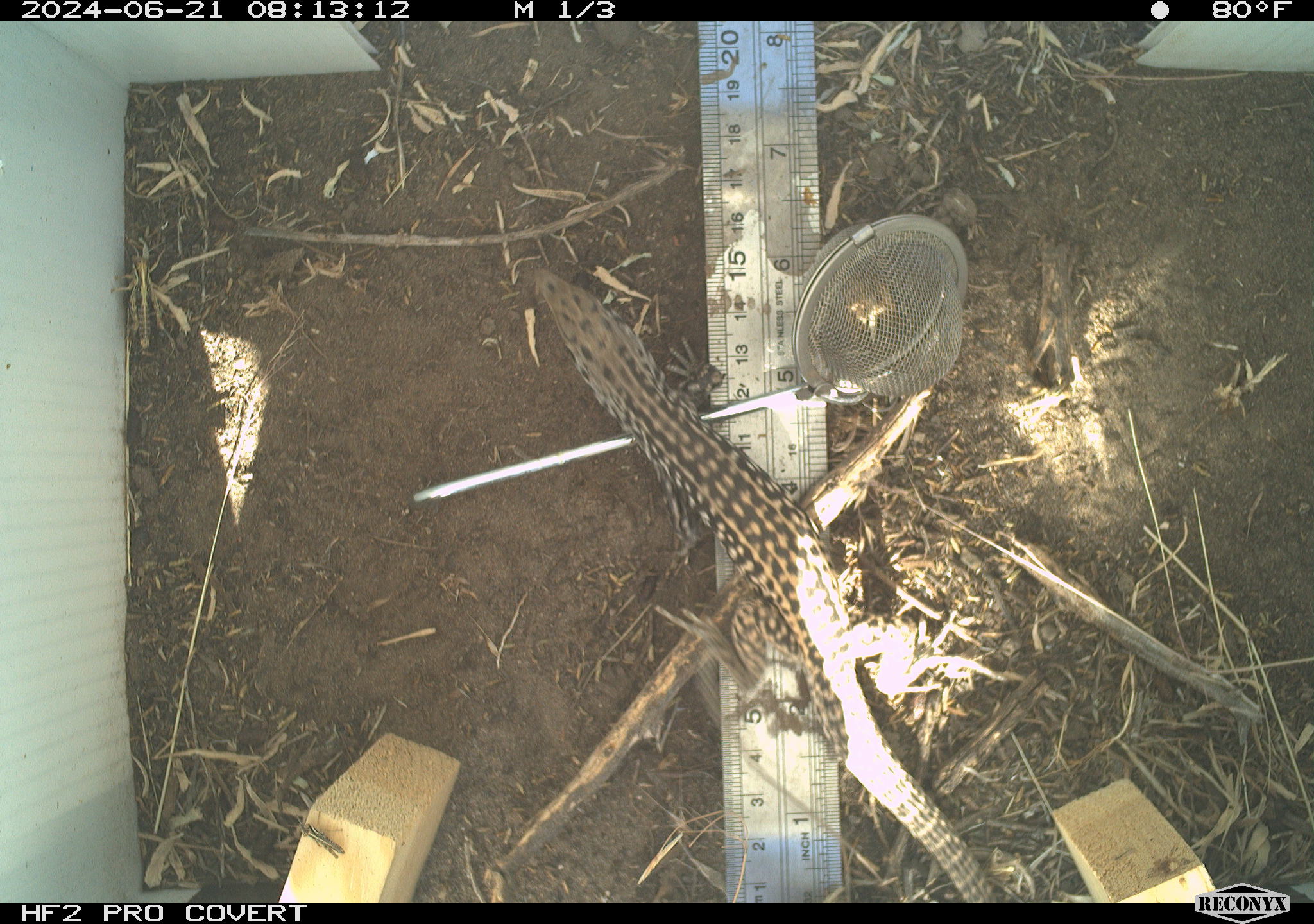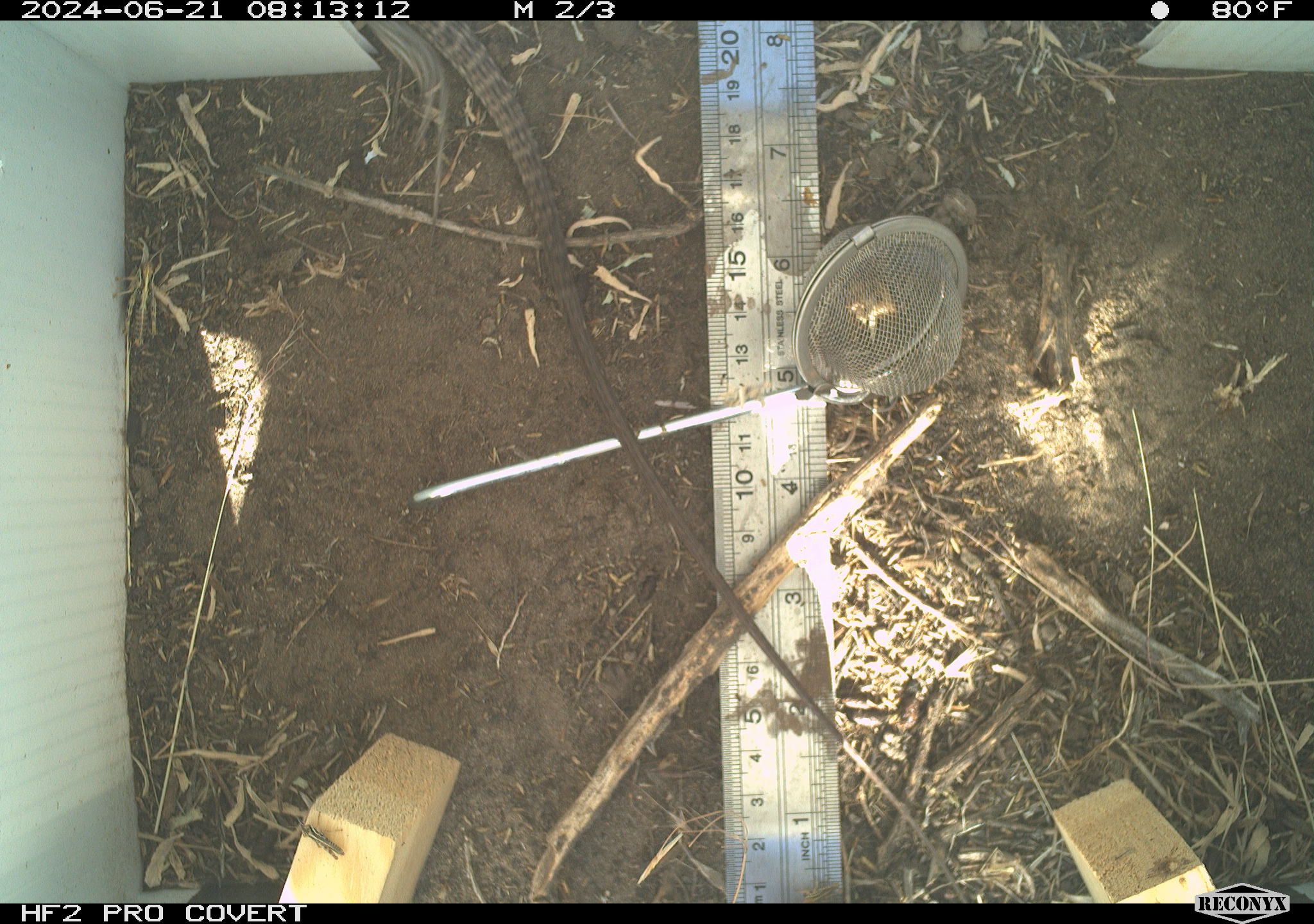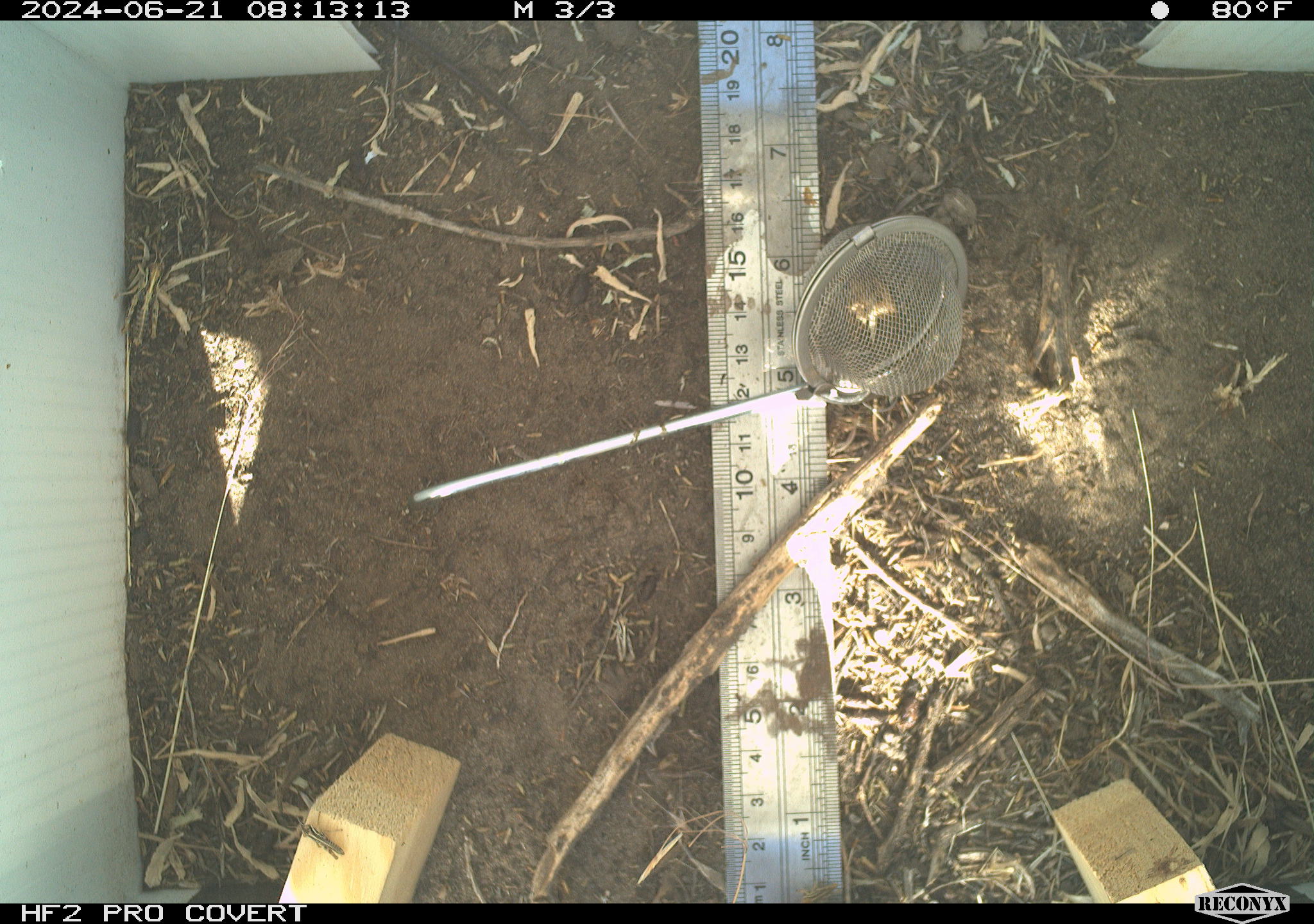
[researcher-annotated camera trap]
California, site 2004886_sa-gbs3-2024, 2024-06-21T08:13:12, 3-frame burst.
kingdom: Animalia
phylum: Chordata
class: Reptilia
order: Squamata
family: Teiidae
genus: Aspidoscelis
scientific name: Aspidoscelis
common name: whiptail lizards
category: aspidoscelis species